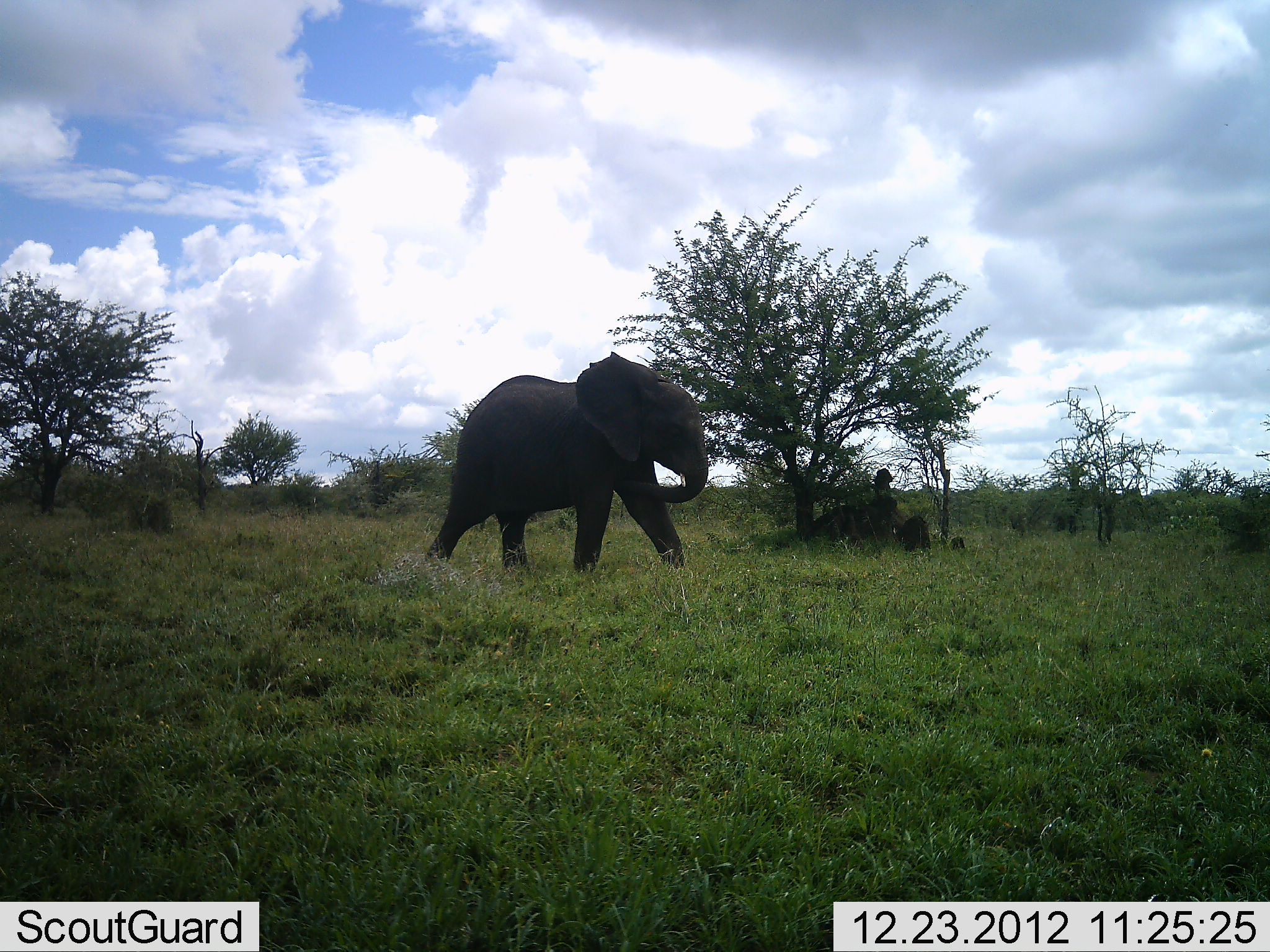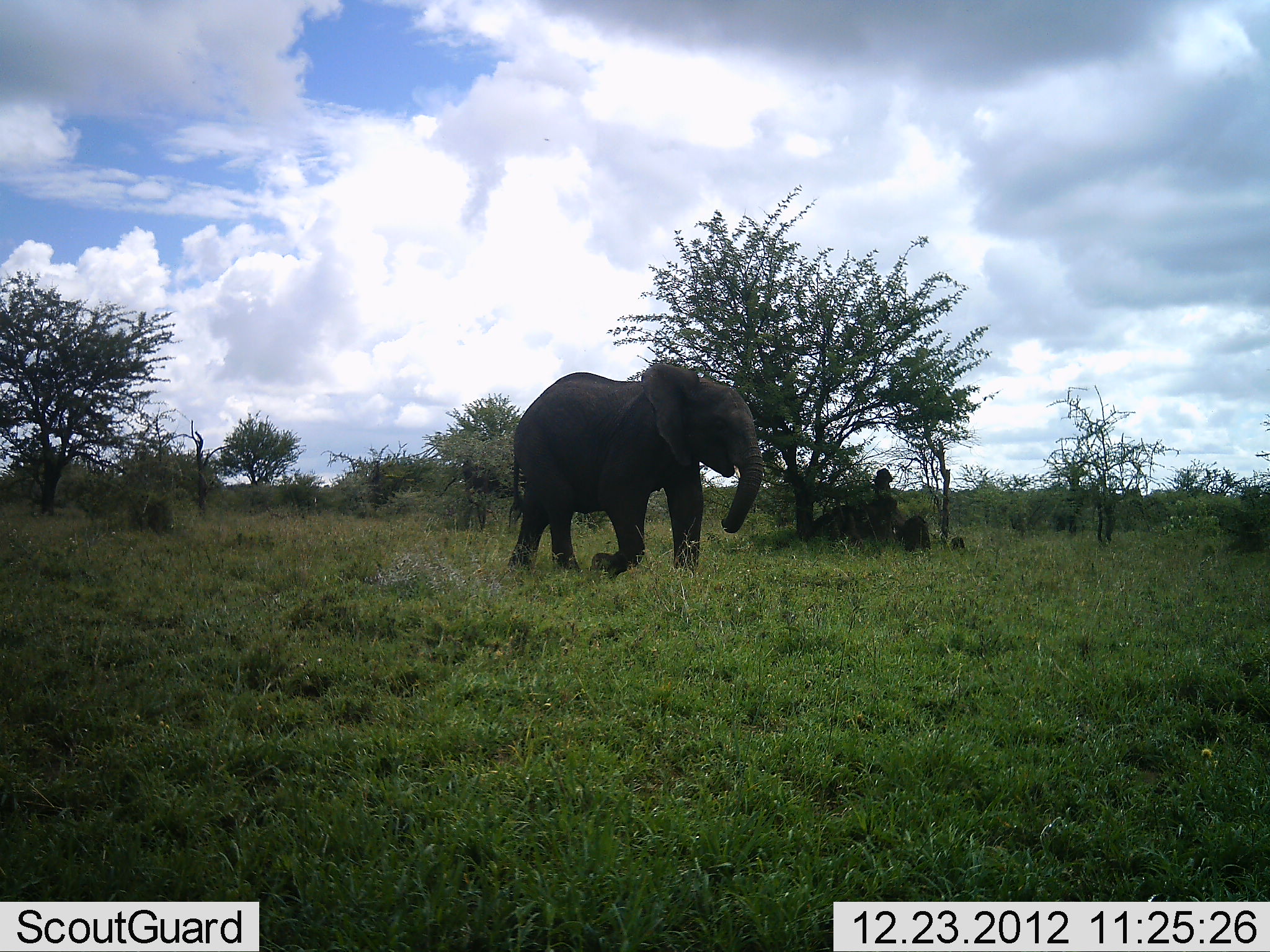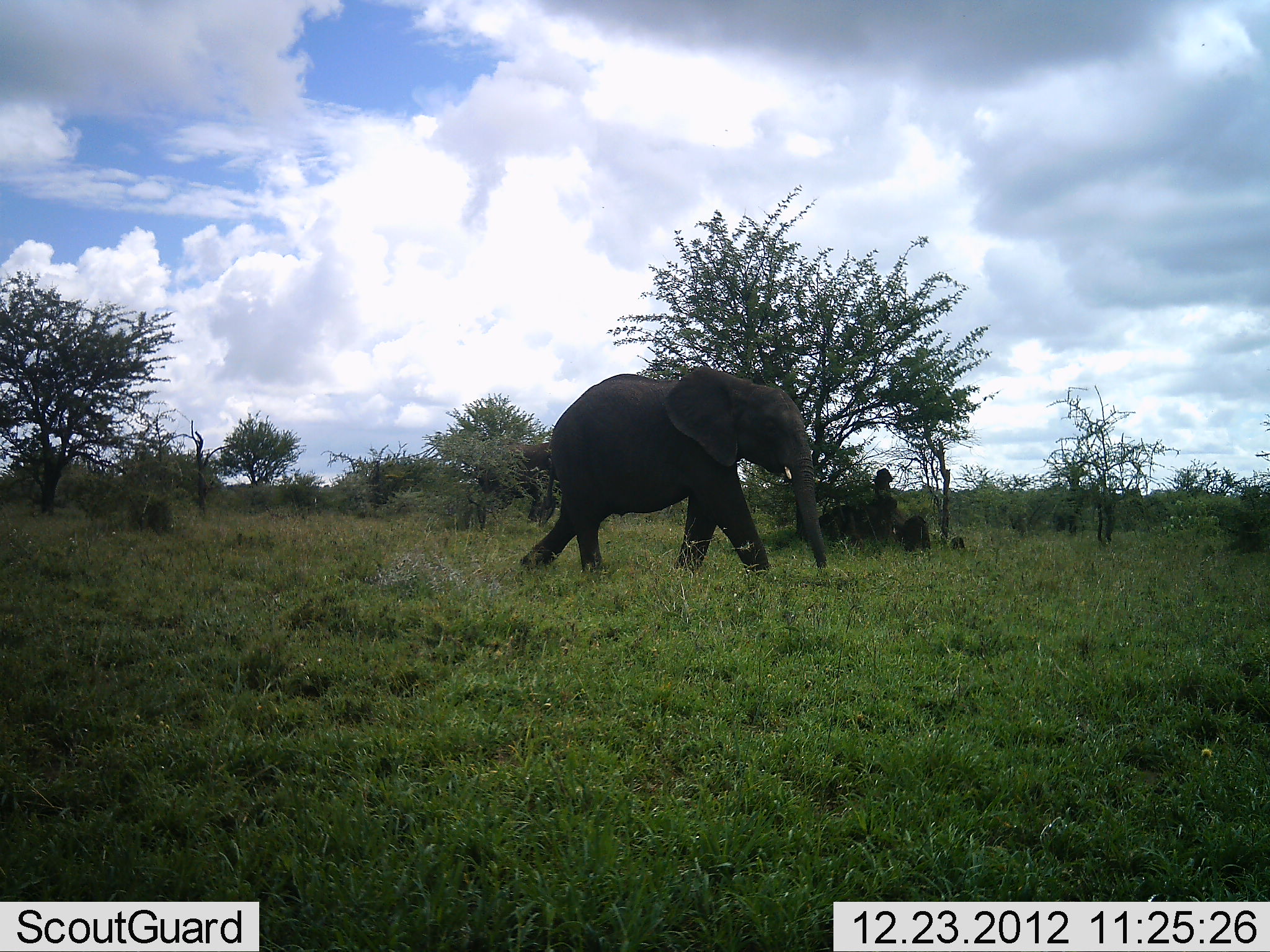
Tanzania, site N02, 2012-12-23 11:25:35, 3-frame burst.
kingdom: Animalia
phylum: Chordata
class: Mammalia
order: Proboscidea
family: Elephantidae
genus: Loxodonta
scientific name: Loxodonta africana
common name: african bush elephant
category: elephant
Elephant (african bush elephant) (Loxodonta africana), count 1. Behavior (volunteer vote fractions): standing 0%, resting 0%, moving 96%, interacting 0%. Young present (vote fraction): 13%. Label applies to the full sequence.